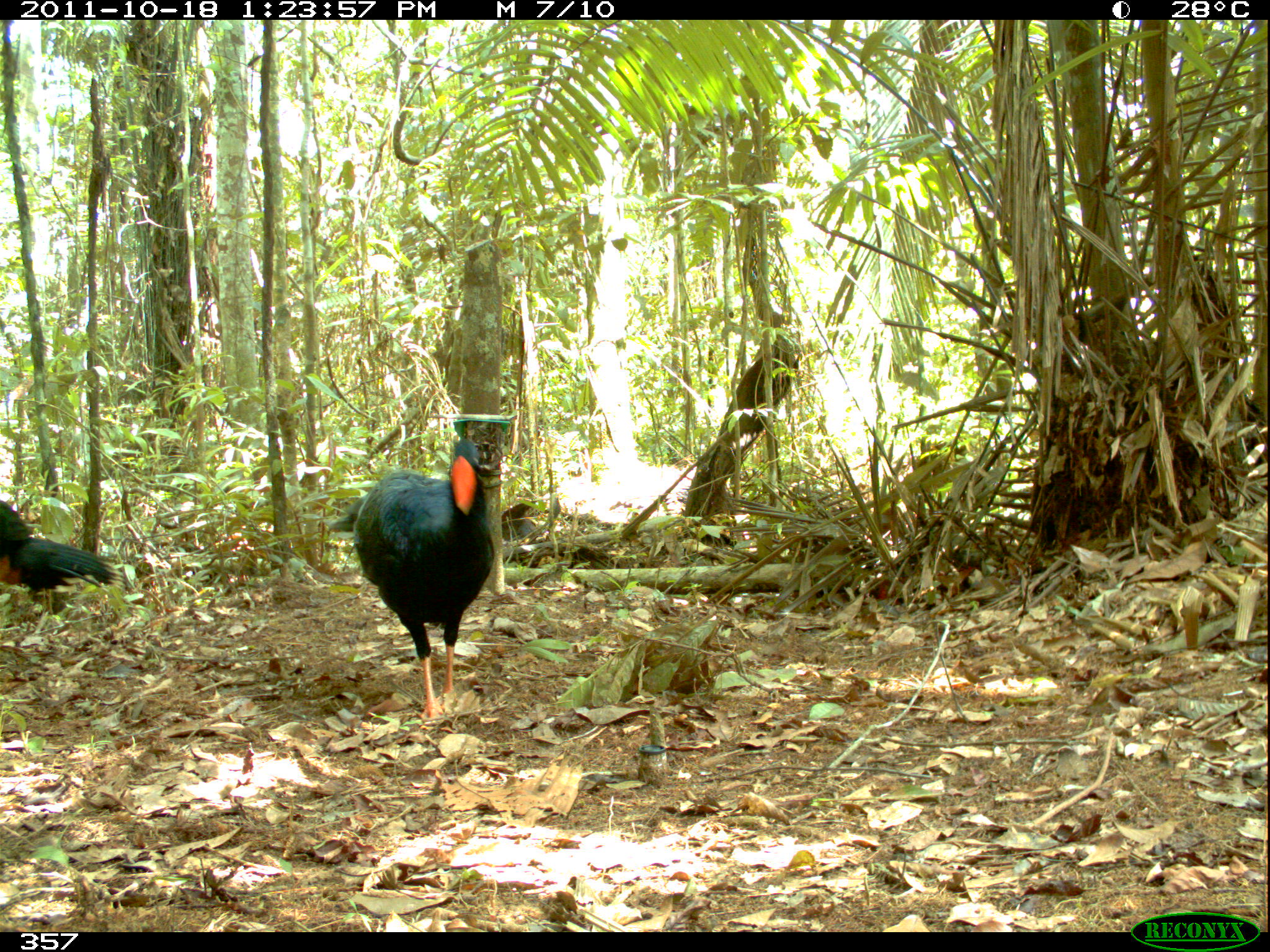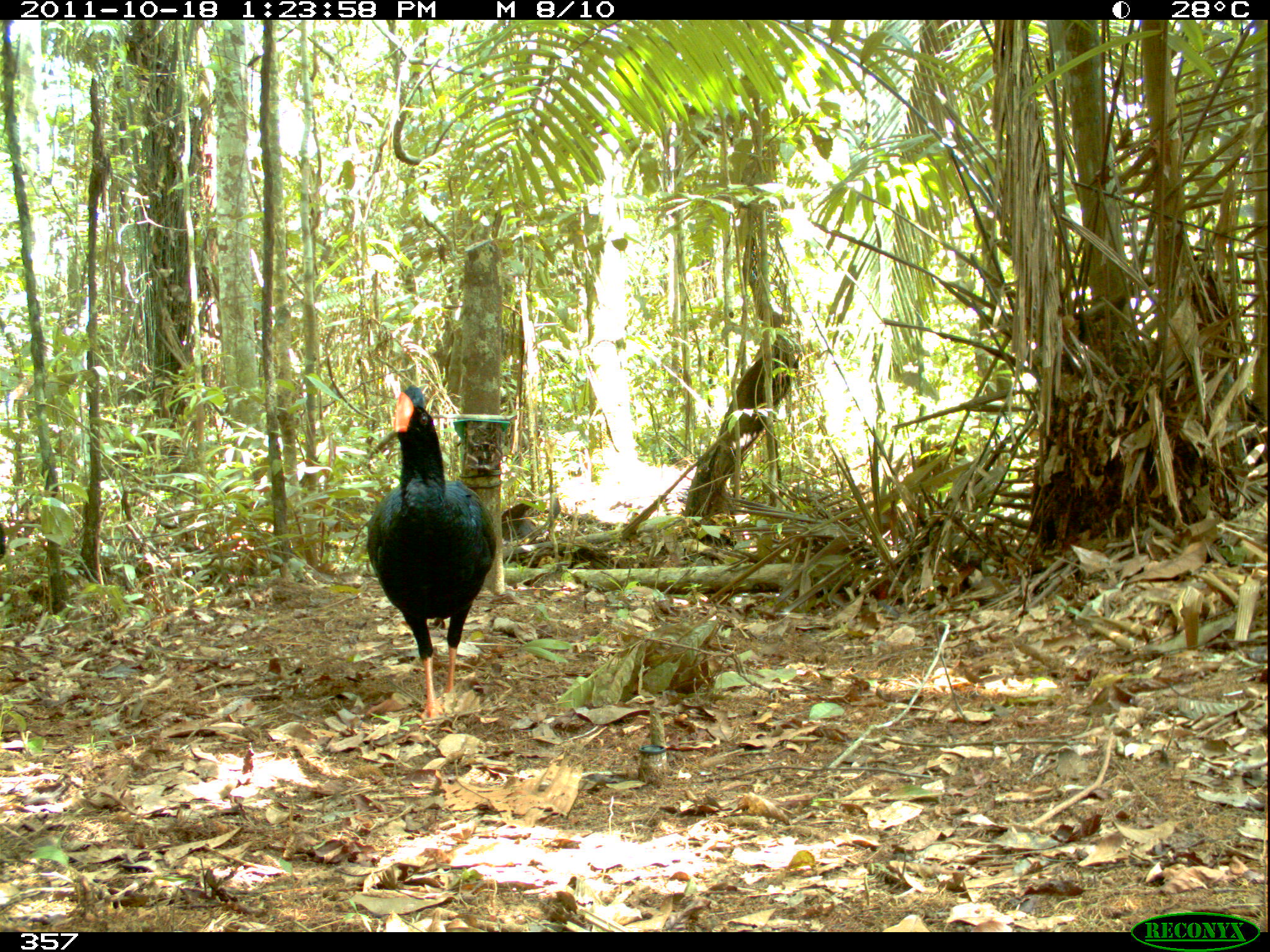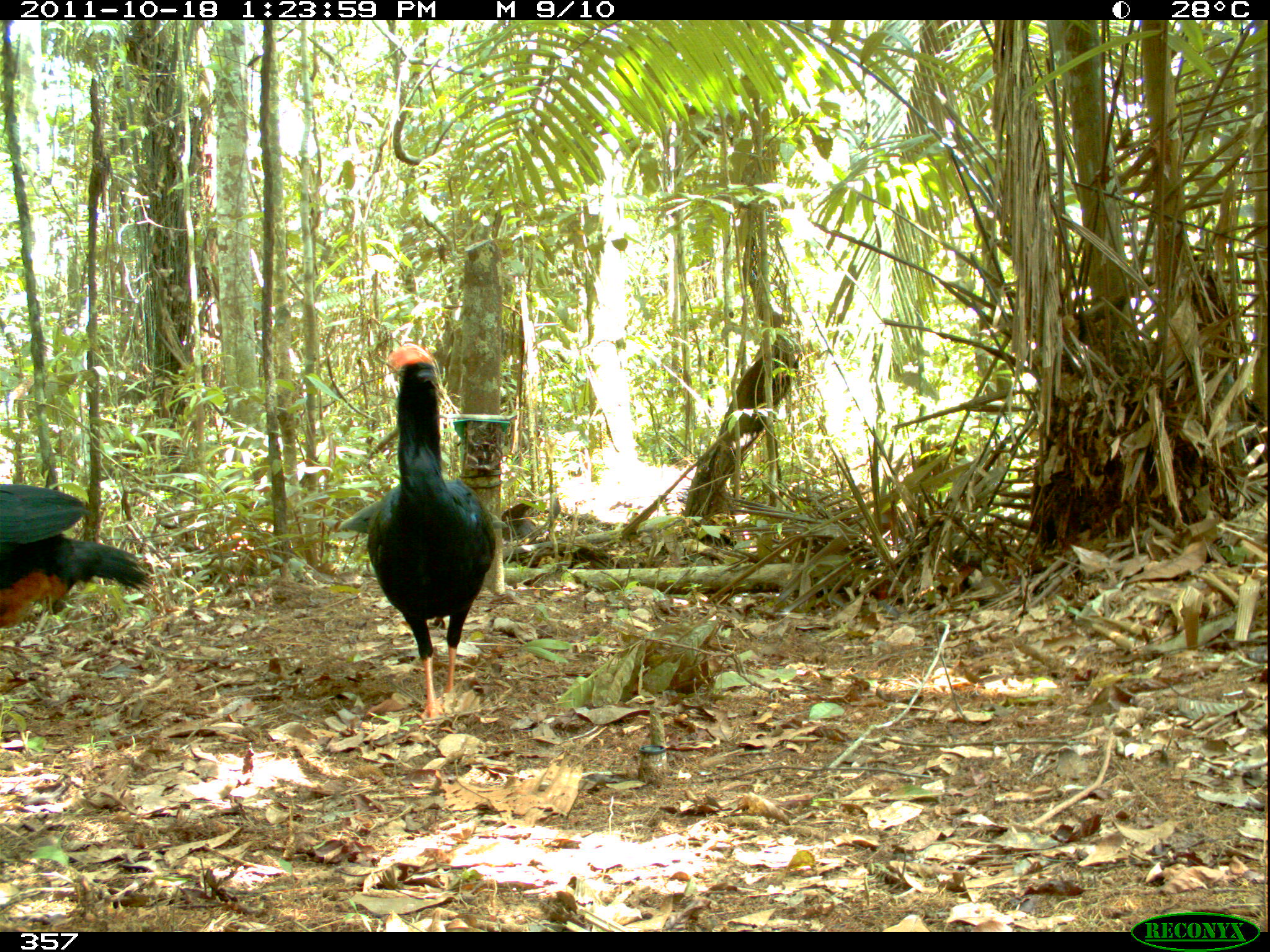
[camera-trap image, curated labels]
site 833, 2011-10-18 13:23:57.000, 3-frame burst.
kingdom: Animalia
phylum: Chordata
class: Aves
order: Galliformes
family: Cracidae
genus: Mitu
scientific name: Mitu tuberosum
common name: razor-billed curassow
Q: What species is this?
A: Mitu tuberosum (razor-billed curassow).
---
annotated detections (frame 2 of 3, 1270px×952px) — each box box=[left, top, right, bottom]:
mitu tuberosum: box=[363, 382, 500, 725]